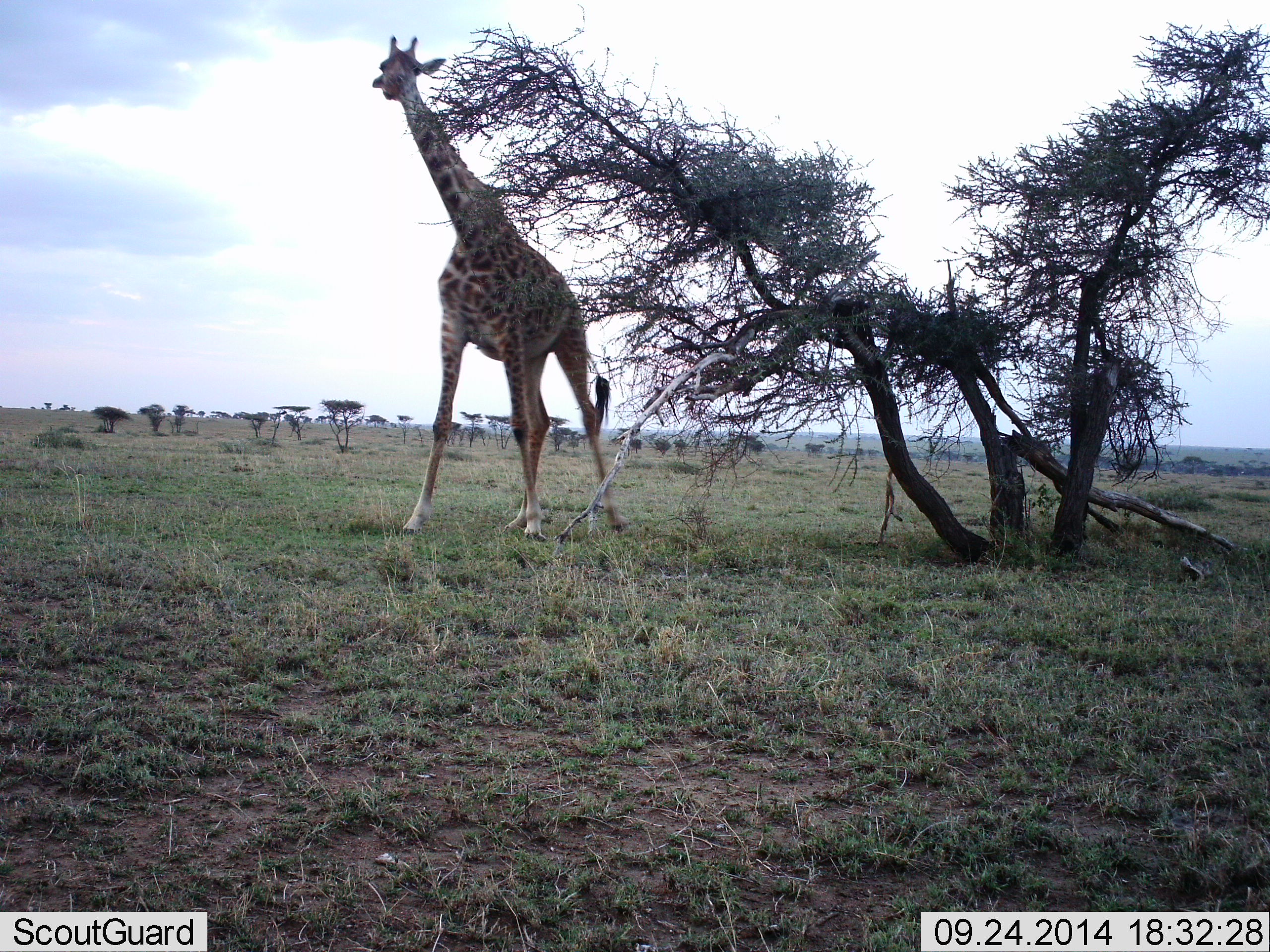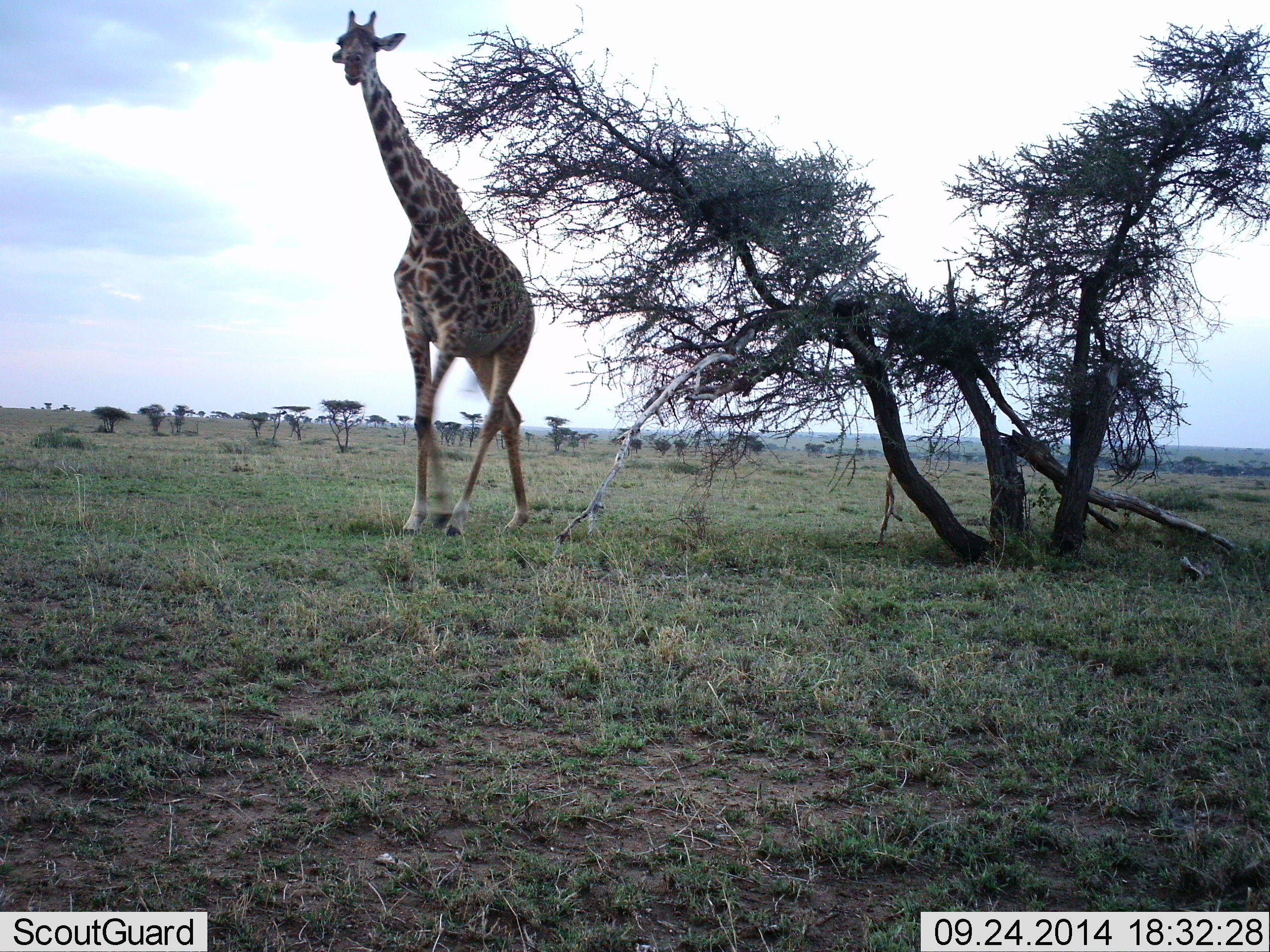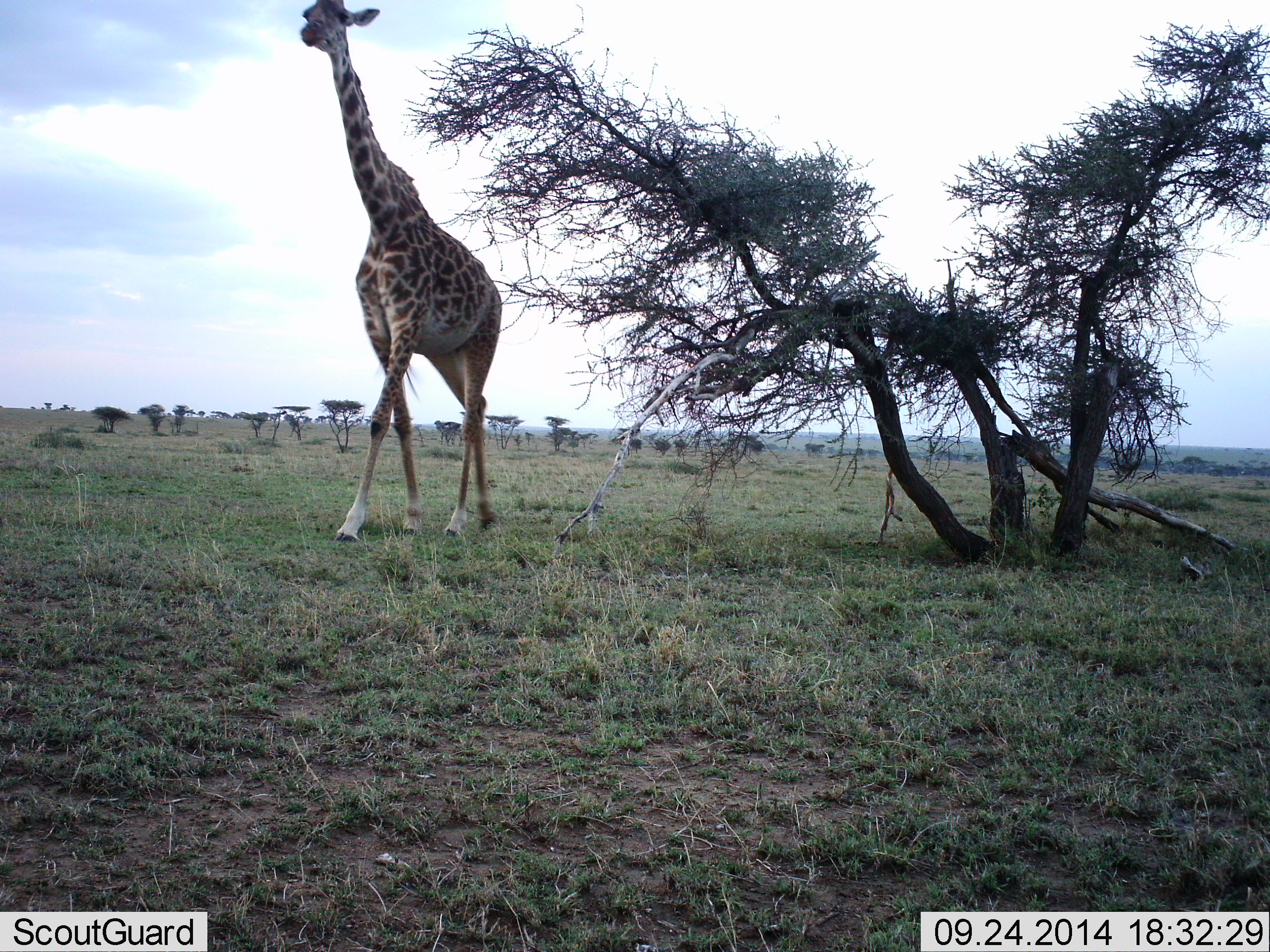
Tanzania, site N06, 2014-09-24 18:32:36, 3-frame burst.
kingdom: Animalia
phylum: Chordata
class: Mammalia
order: Artiodactyla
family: Giraffidae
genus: Giraffa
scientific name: Giraffa camelopardalis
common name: giraffe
Giraffe (Giraffa camelopardalis), count 1. Behavior (volunteer vote fractions): standing 0%, resting 0%, moving 100%, interacting 0%. Young present (vote fraction): 0%. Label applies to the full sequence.